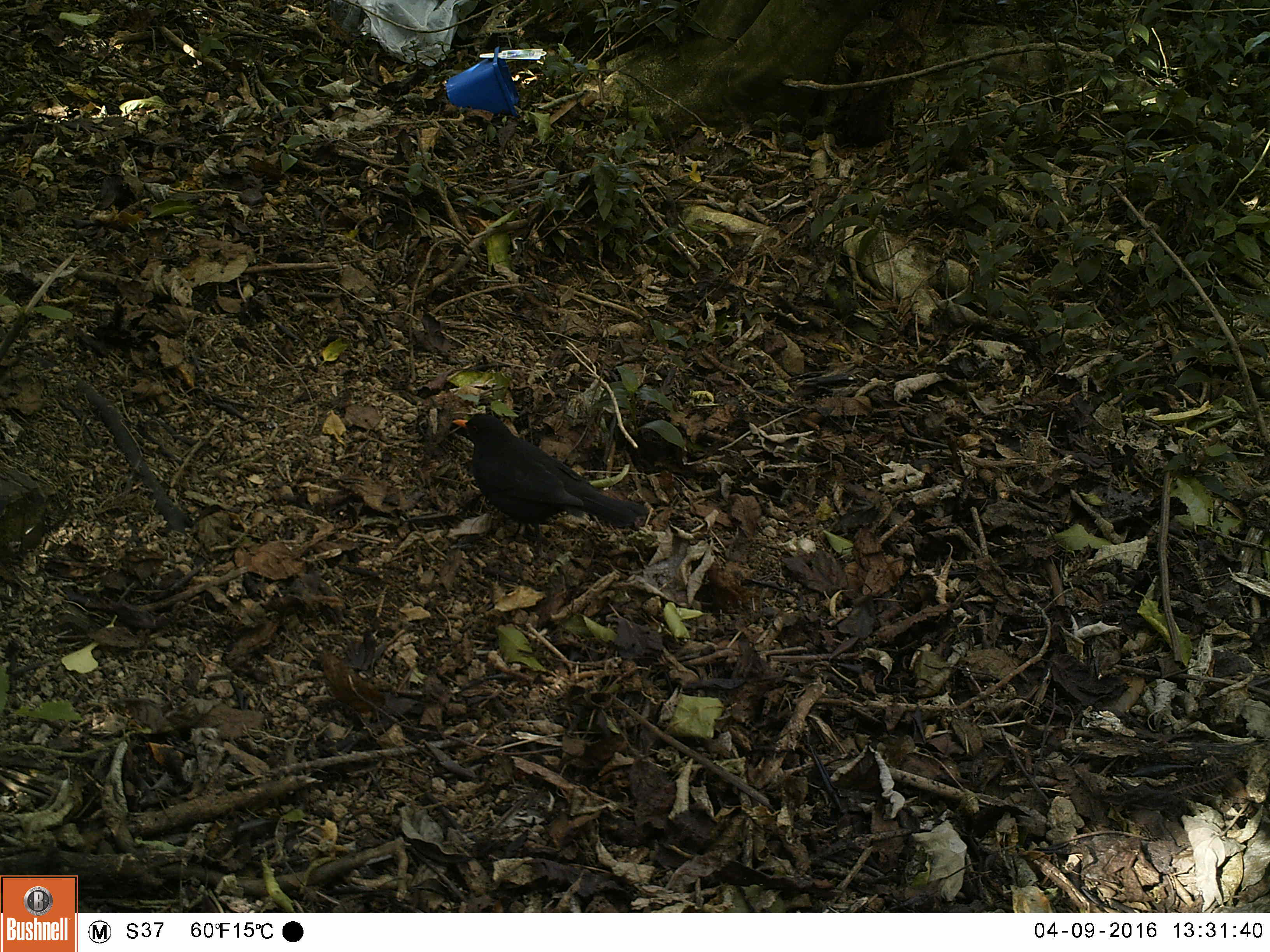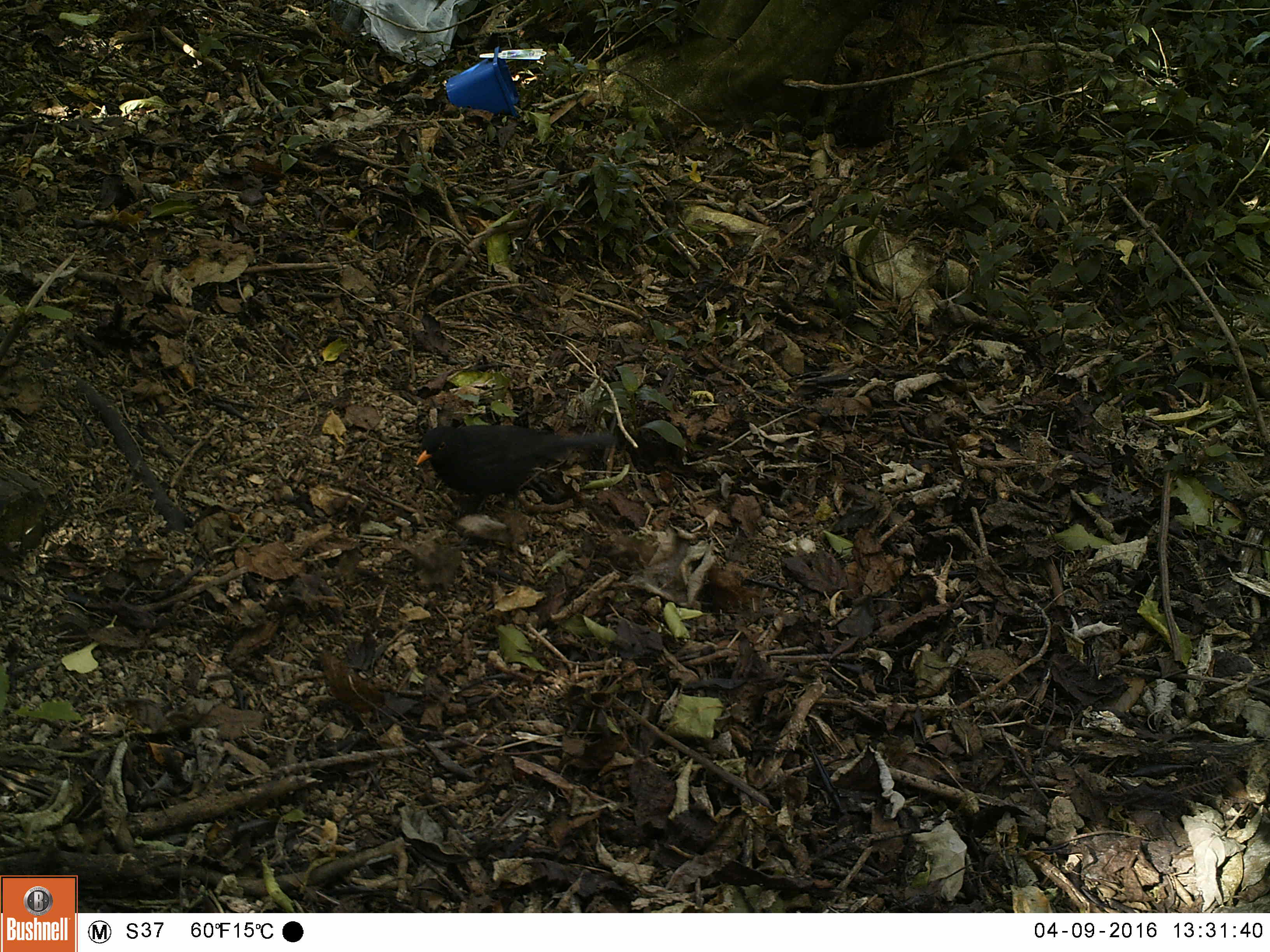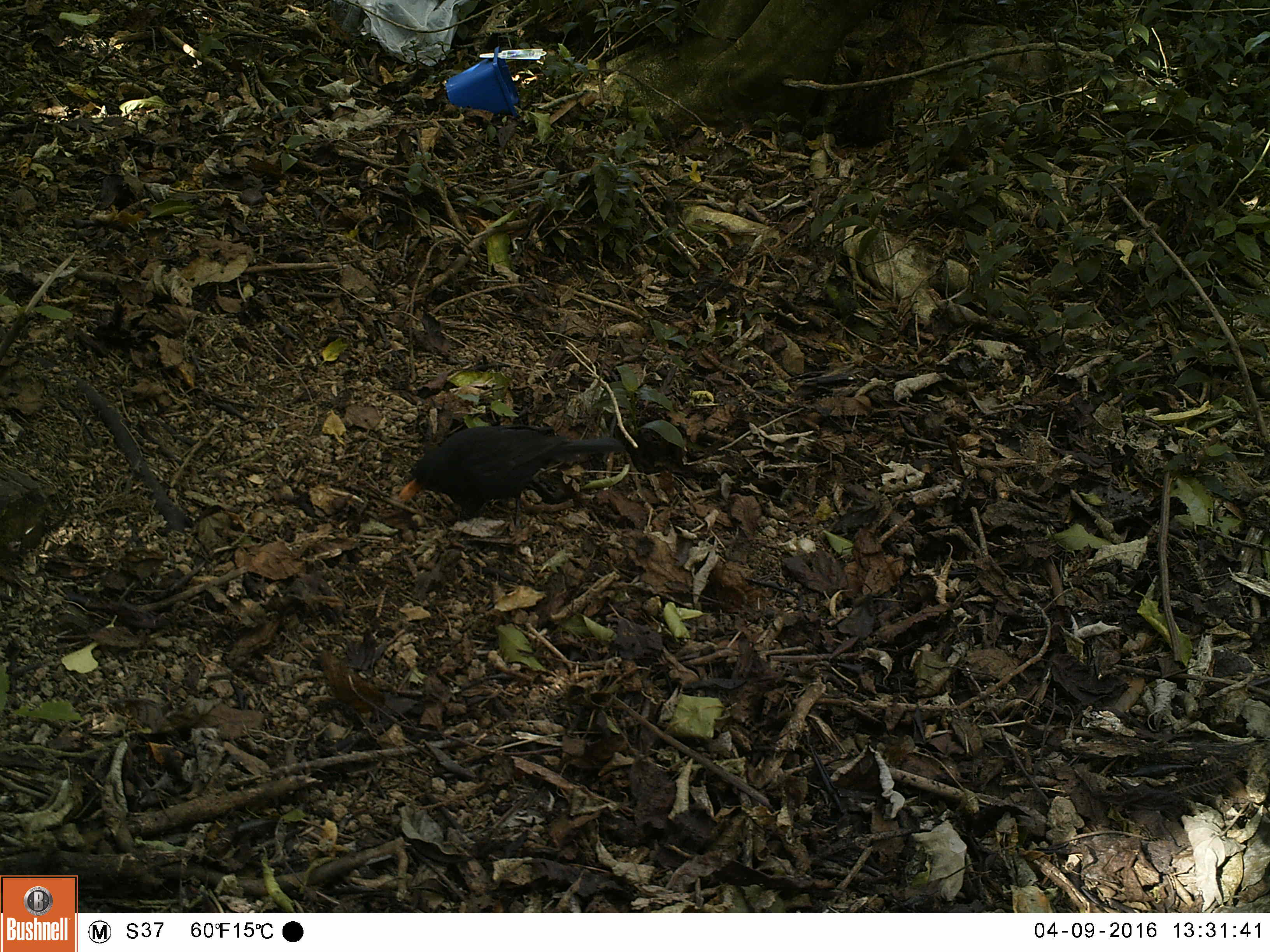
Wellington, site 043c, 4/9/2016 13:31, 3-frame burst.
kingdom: Animalia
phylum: Chordata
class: Aves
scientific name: Aves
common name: bird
Bird (Aves).